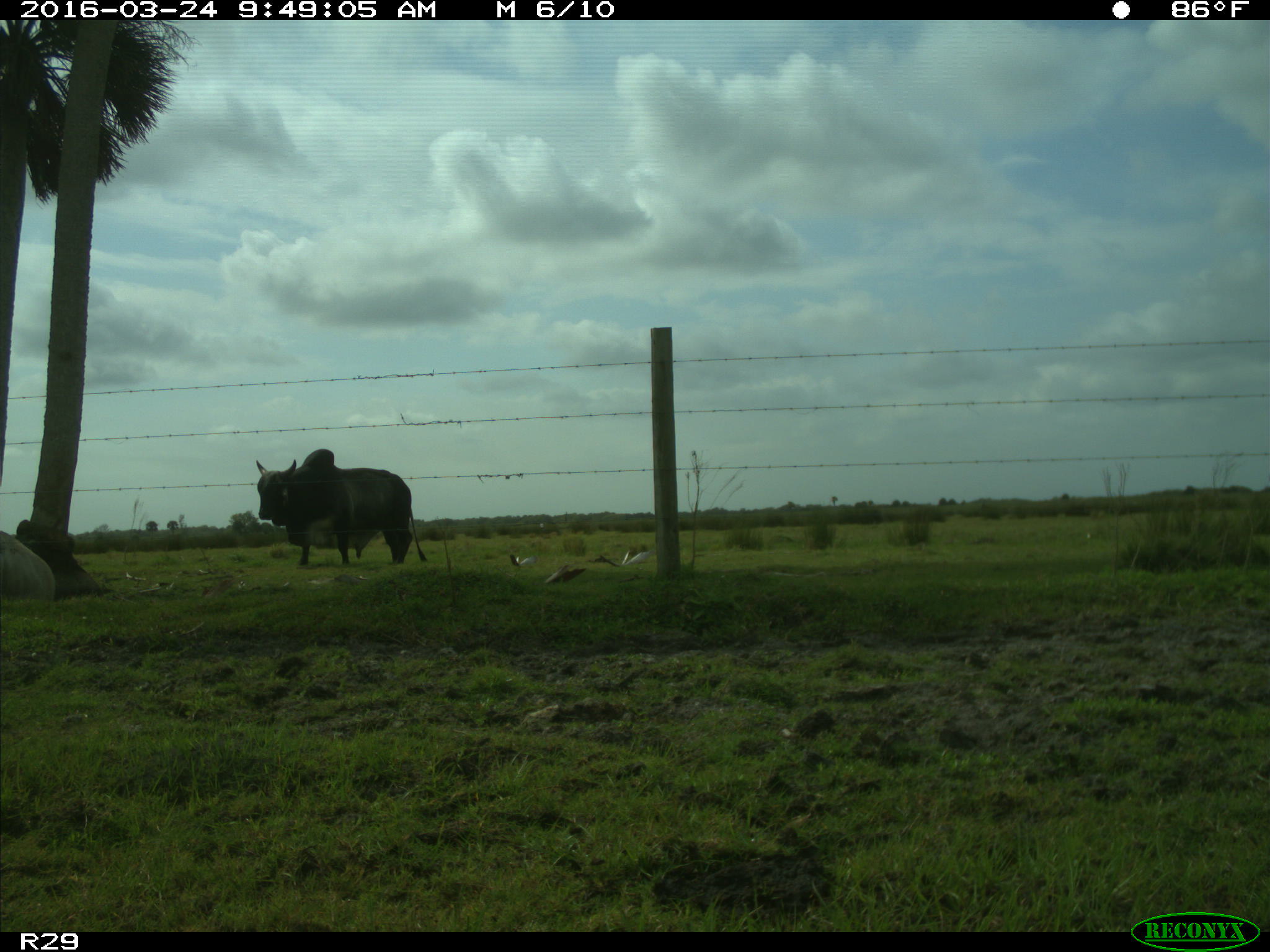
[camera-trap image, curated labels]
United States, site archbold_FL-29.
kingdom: Animalia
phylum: Chordata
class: Mammalia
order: Artiodactyla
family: Bovidae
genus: Bos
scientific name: Bos taurus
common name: domestic cow